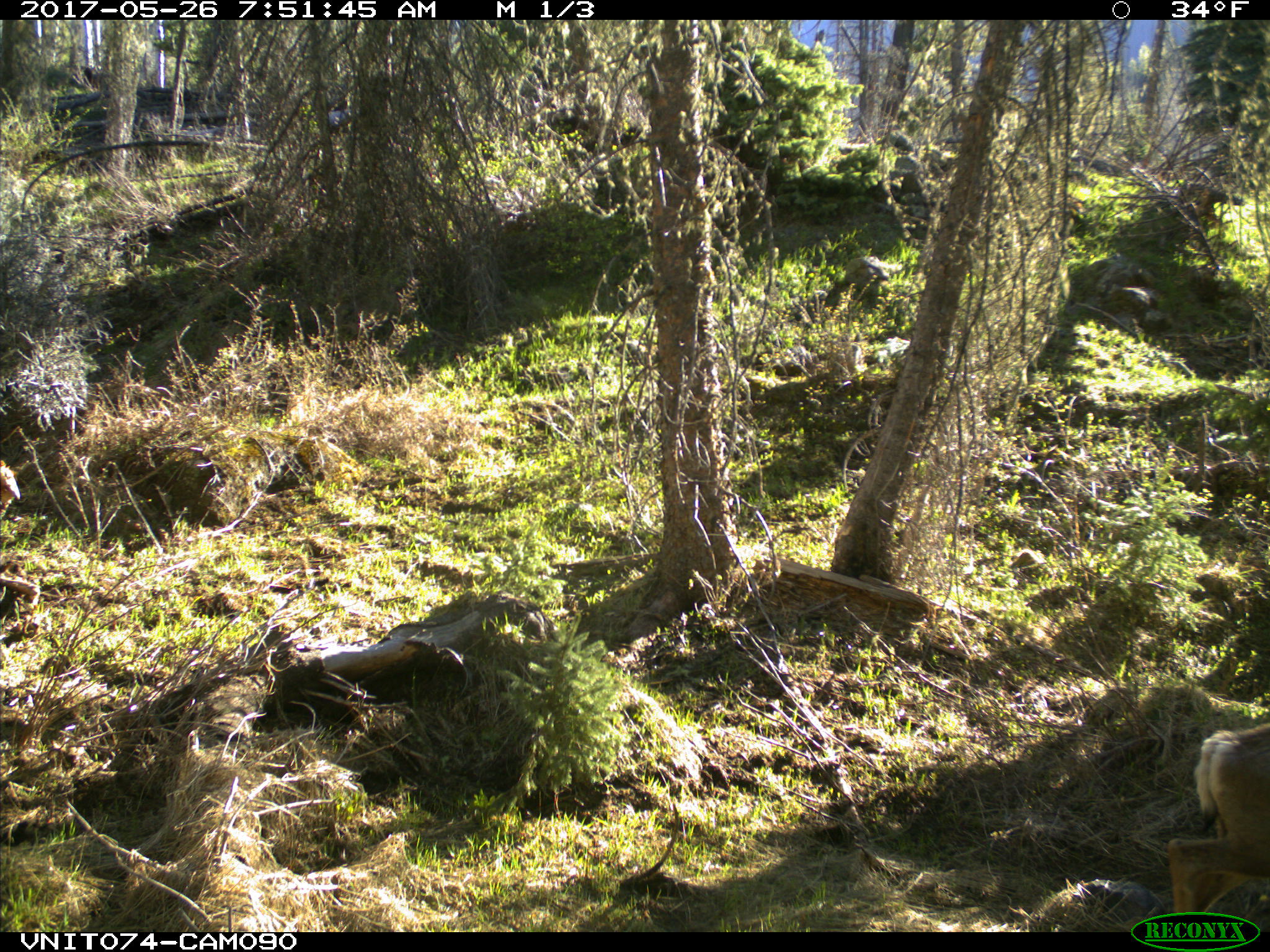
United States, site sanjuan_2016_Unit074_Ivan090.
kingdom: Animalia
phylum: Chordata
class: Mammalia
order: Artiodactyla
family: Cervidae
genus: Odocoileus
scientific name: Odocoileus hemionus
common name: mule deer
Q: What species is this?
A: Odocoileus hemionus (mule deer).